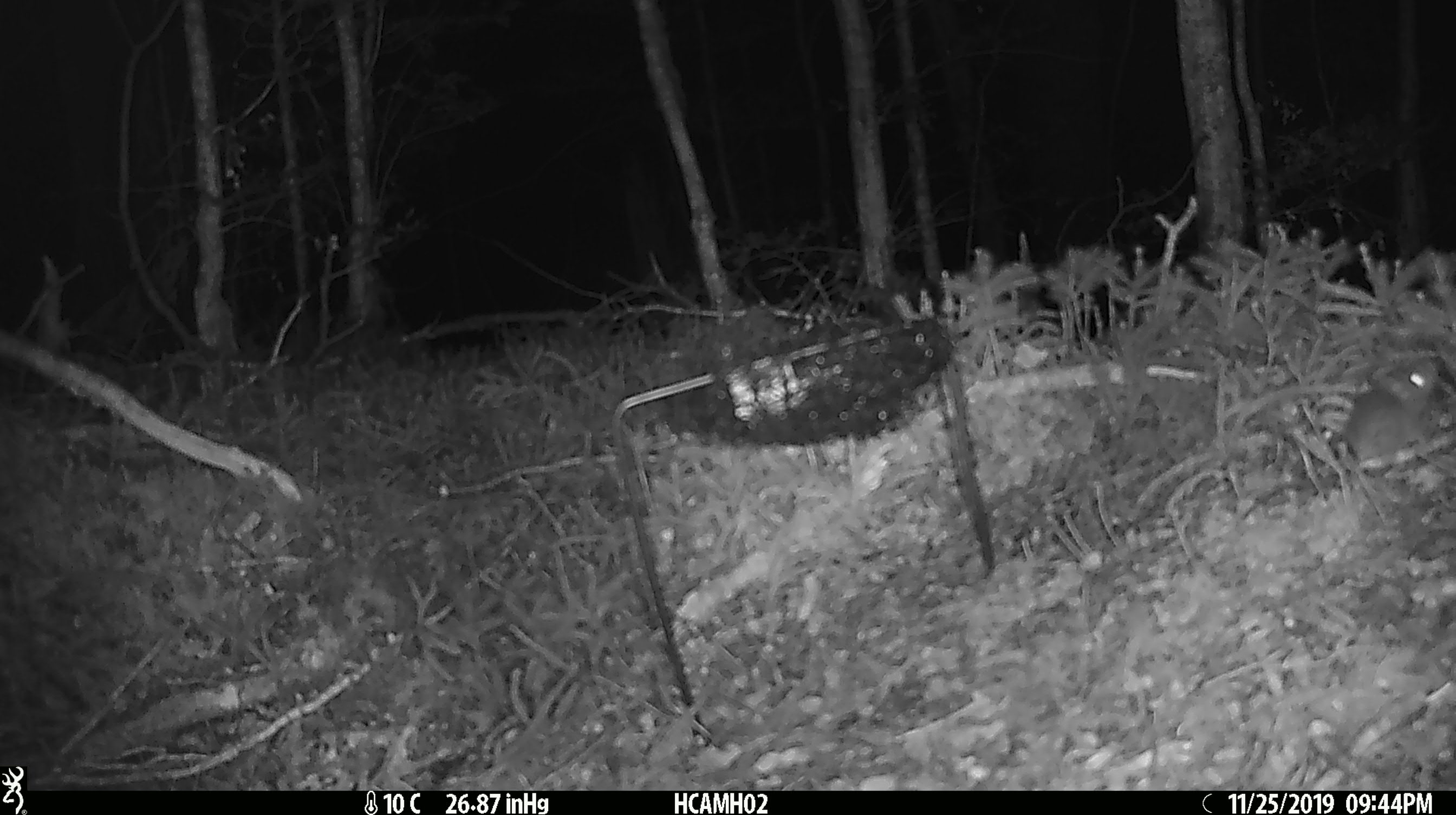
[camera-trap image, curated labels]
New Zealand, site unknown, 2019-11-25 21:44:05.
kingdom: Animalia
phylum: Chordata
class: Mammalia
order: Rodentia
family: Muridae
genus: Mus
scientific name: Mus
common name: mouse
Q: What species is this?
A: Mouse (Mus).